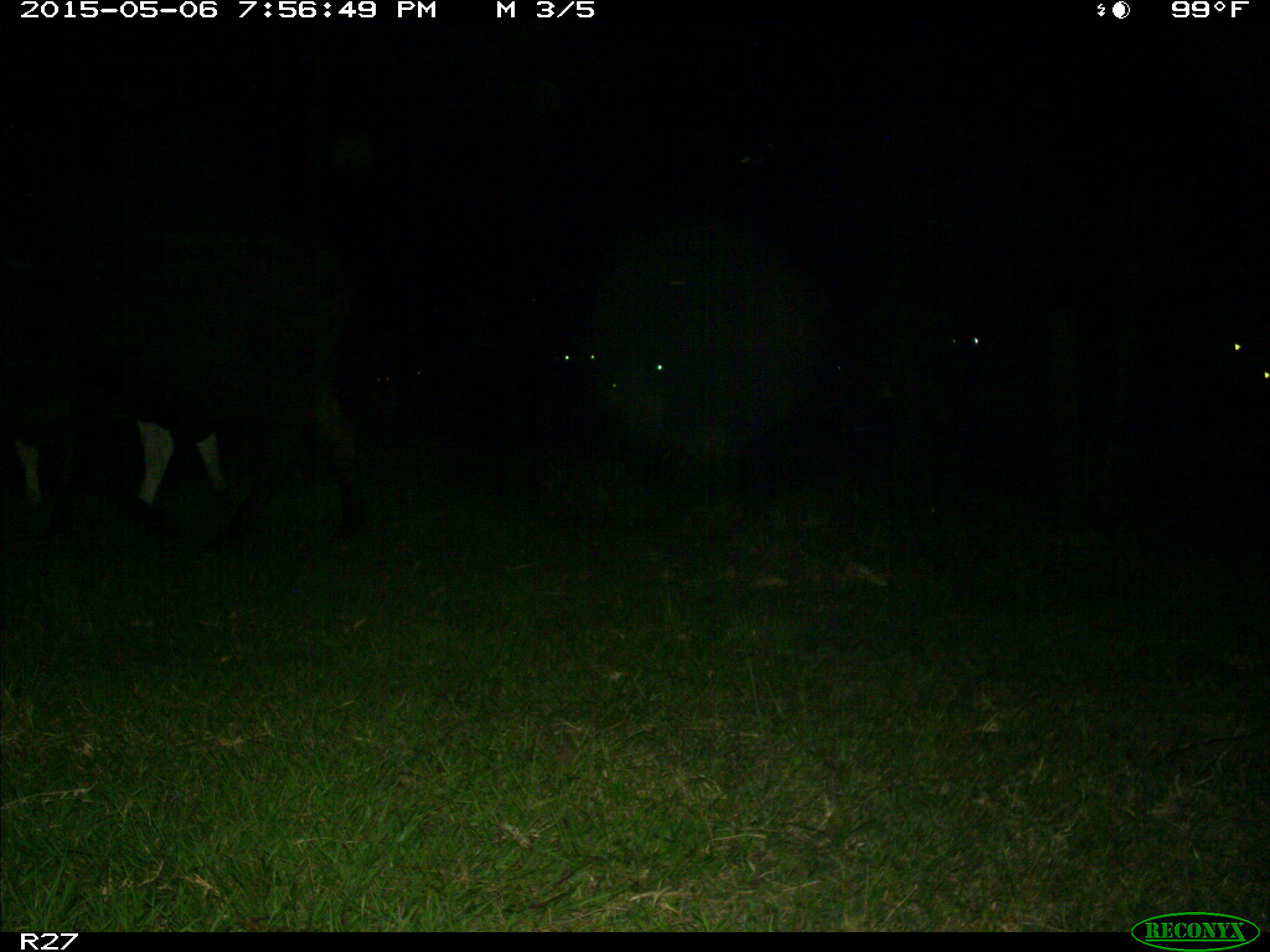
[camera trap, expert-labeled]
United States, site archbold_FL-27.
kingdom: Animalia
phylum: Chordata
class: Mammalia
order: Artiodactyla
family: Bovidae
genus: Bos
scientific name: Bos taurus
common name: domestic cow